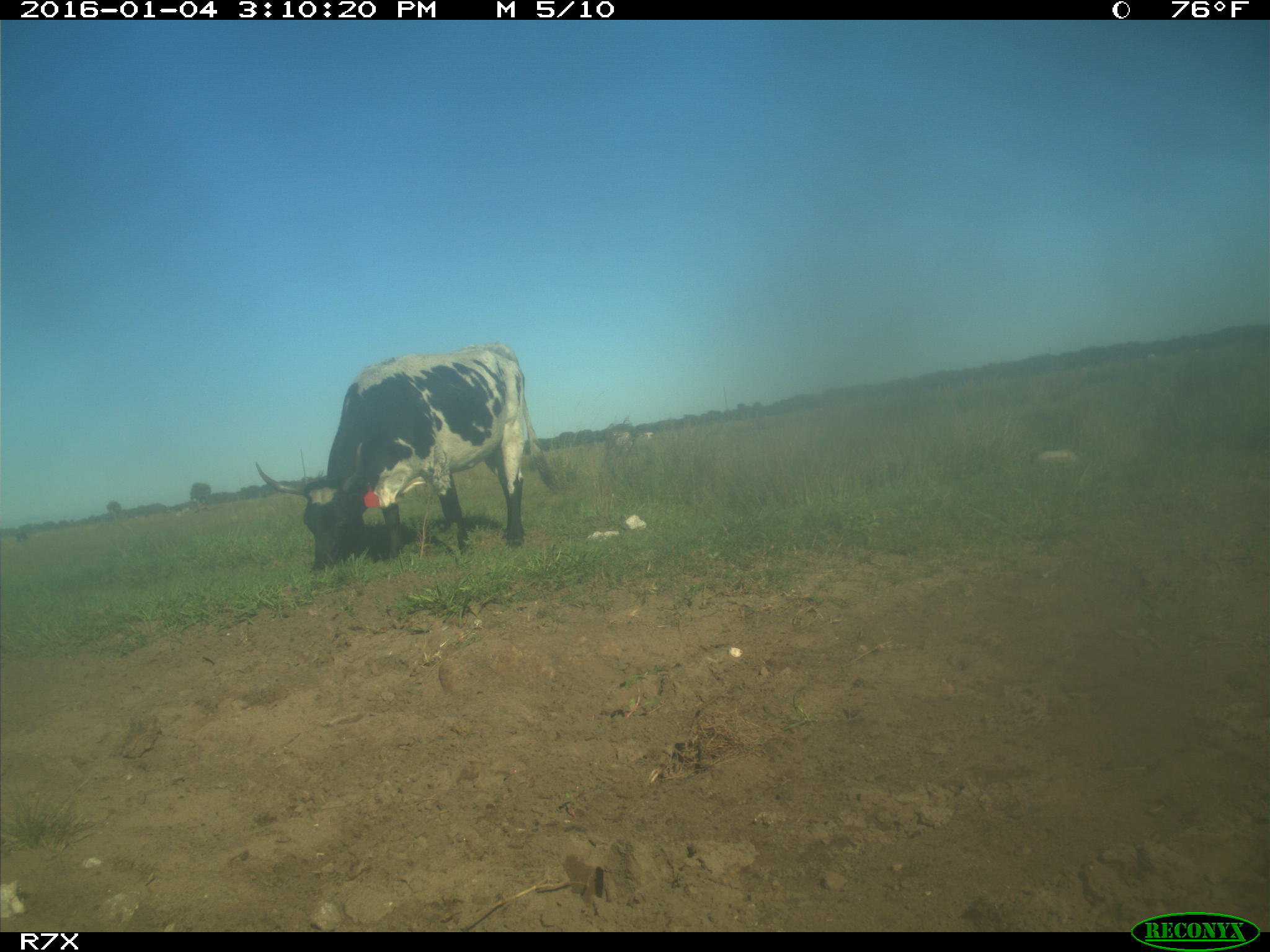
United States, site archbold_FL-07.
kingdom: Animalia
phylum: Chordata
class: Mammalia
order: Artiodactyla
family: Bovidae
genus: Bos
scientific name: Bos taurus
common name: domestic cow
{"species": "Bos taurus (domestic cow)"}